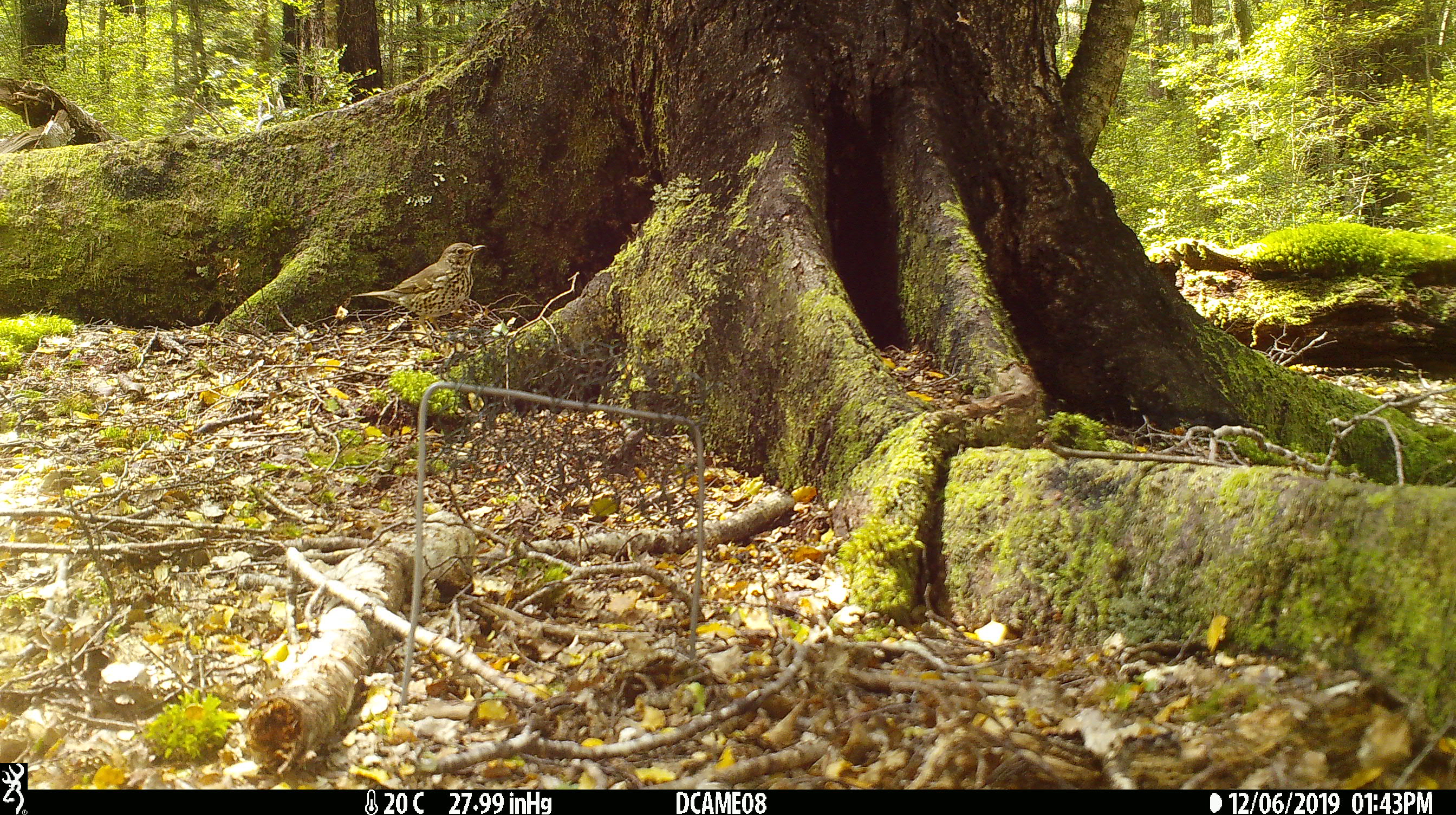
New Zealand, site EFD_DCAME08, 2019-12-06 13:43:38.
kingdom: Animalia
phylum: Chordata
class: Aves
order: Passeriformes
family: Turdidae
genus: Turdus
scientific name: Turdus philomelos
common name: song thrush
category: thrush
Thrush (song thrush) (Turdus philomelos).